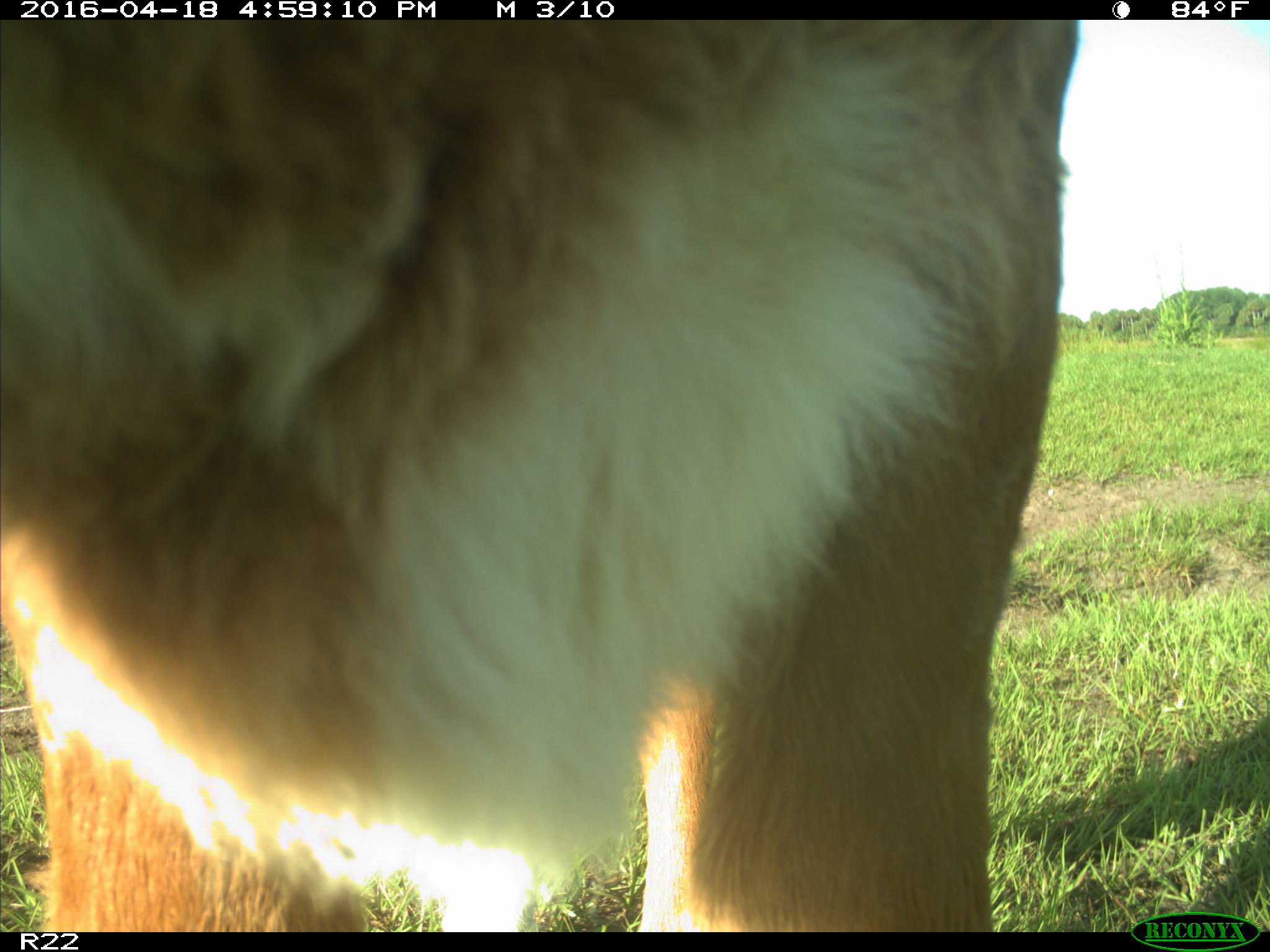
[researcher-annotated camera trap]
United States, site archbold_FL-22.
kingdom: Animalia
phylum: Chordata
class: Mammalia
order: Artiodactyla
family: Bovidae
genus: Bos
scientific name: Bos taurus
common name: domestic cow